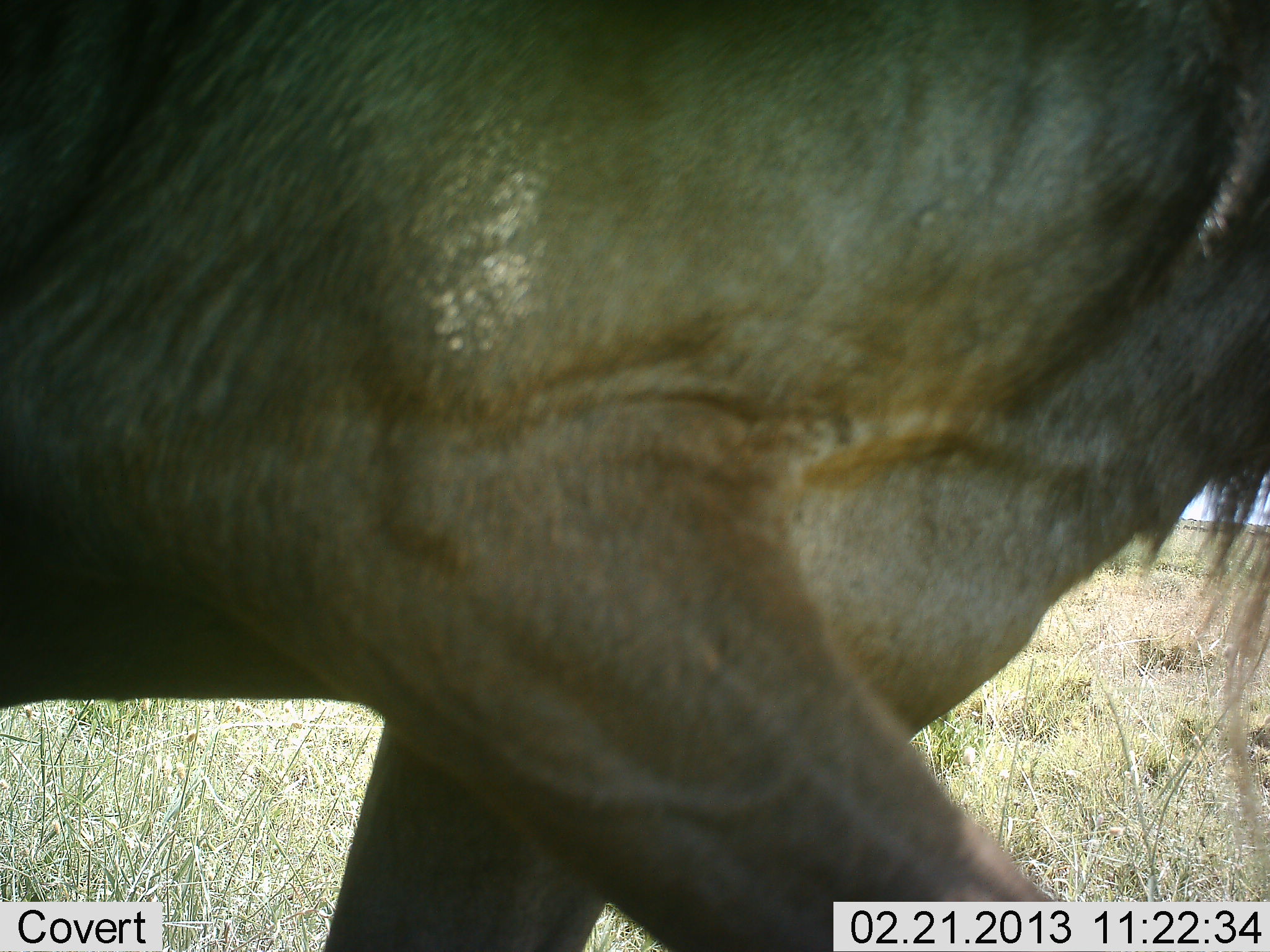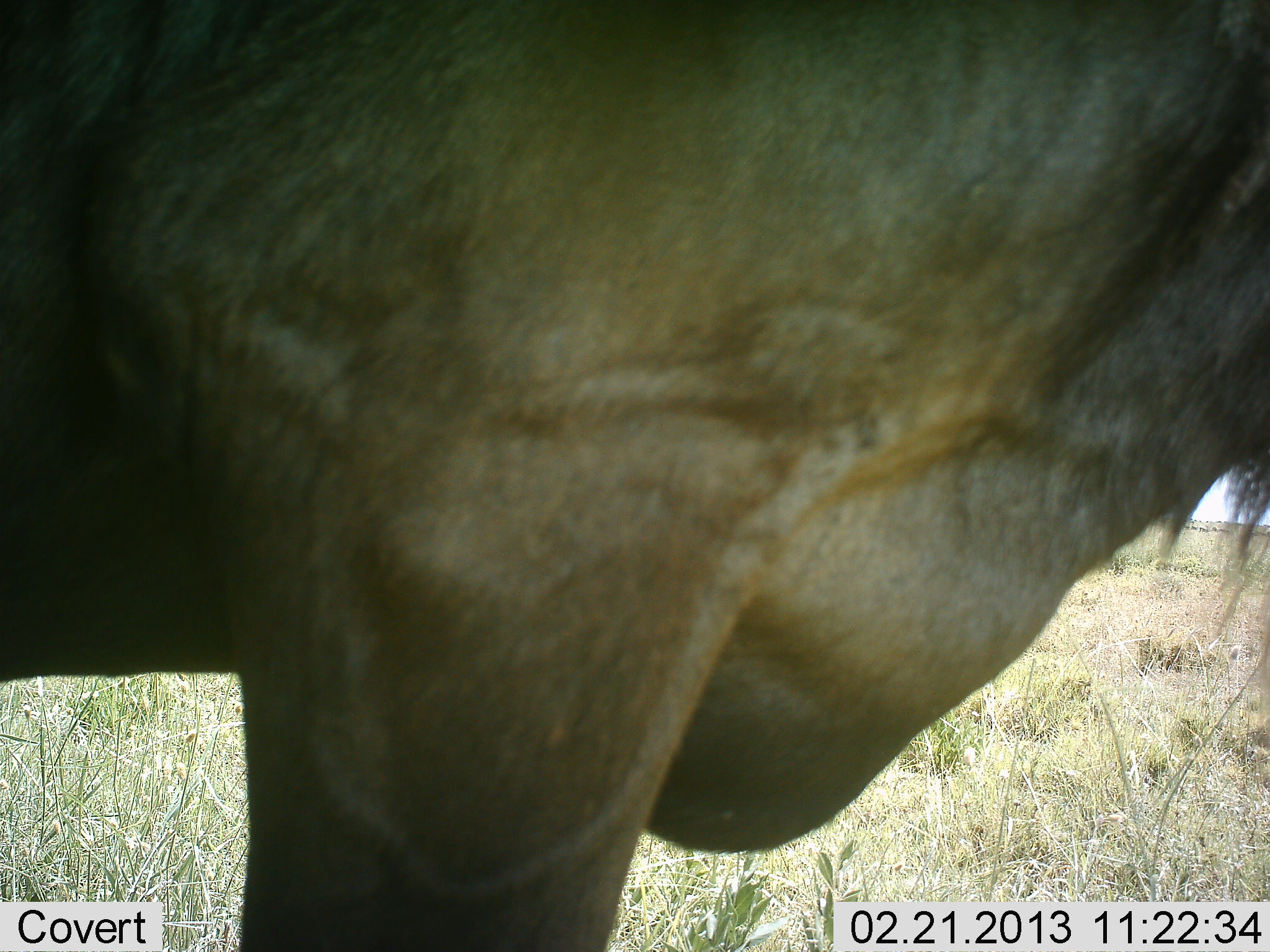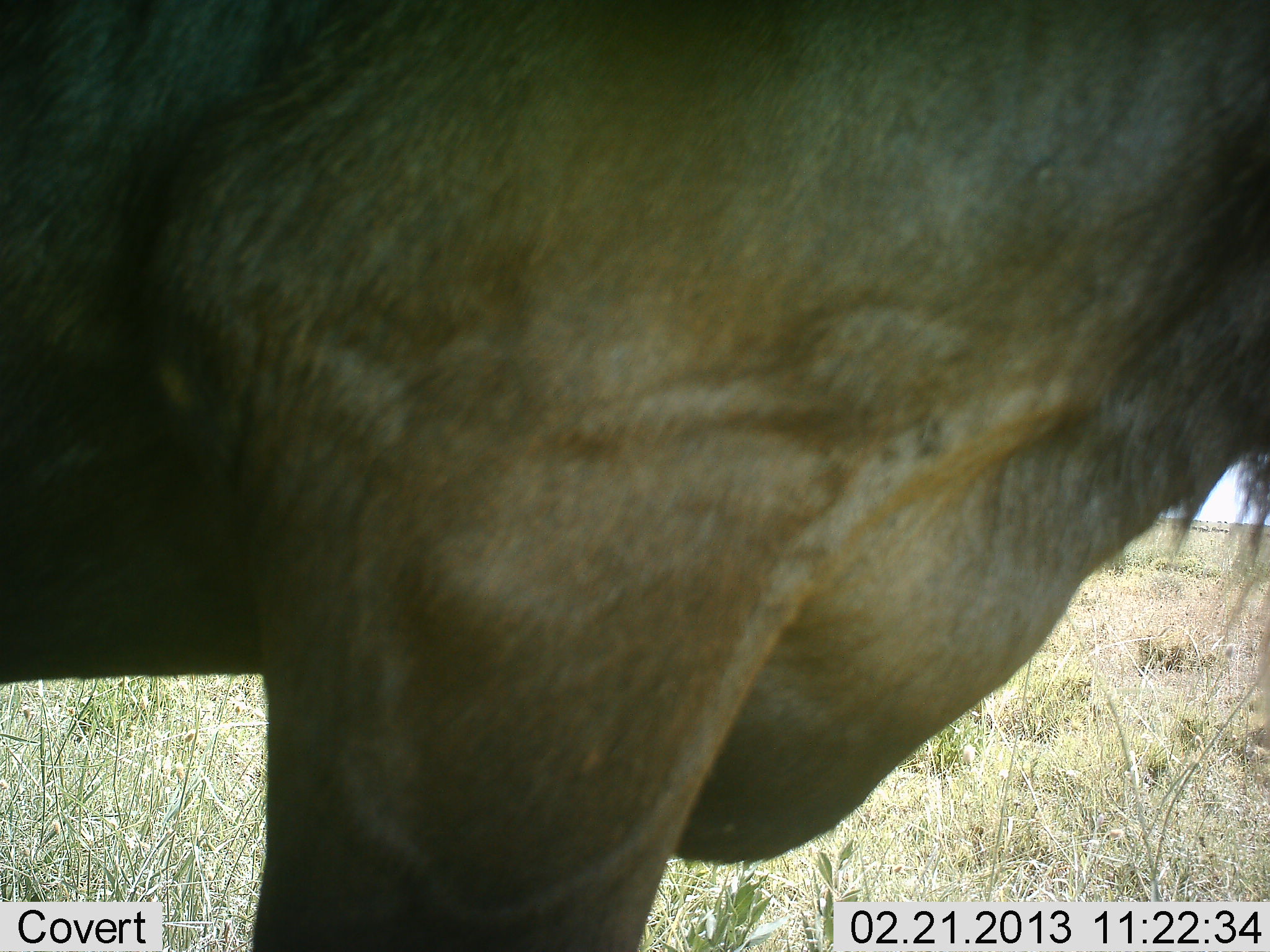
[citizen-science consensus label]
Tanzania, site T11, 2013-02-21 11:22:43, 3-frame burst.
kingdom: Animalia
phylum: Chordata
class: Mammalia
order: Artiodactyla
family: Bovidae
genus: Connochaetes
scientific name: Connochaetes taurinus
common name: blue wildebeest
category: wildebeest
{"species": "wildebeest (blue wildebeest) (Connochaetes taurinus)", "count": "1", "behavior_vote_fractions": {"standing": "94%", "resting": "0%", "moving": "6%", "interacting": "0%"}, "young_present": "0%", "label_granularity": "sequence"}